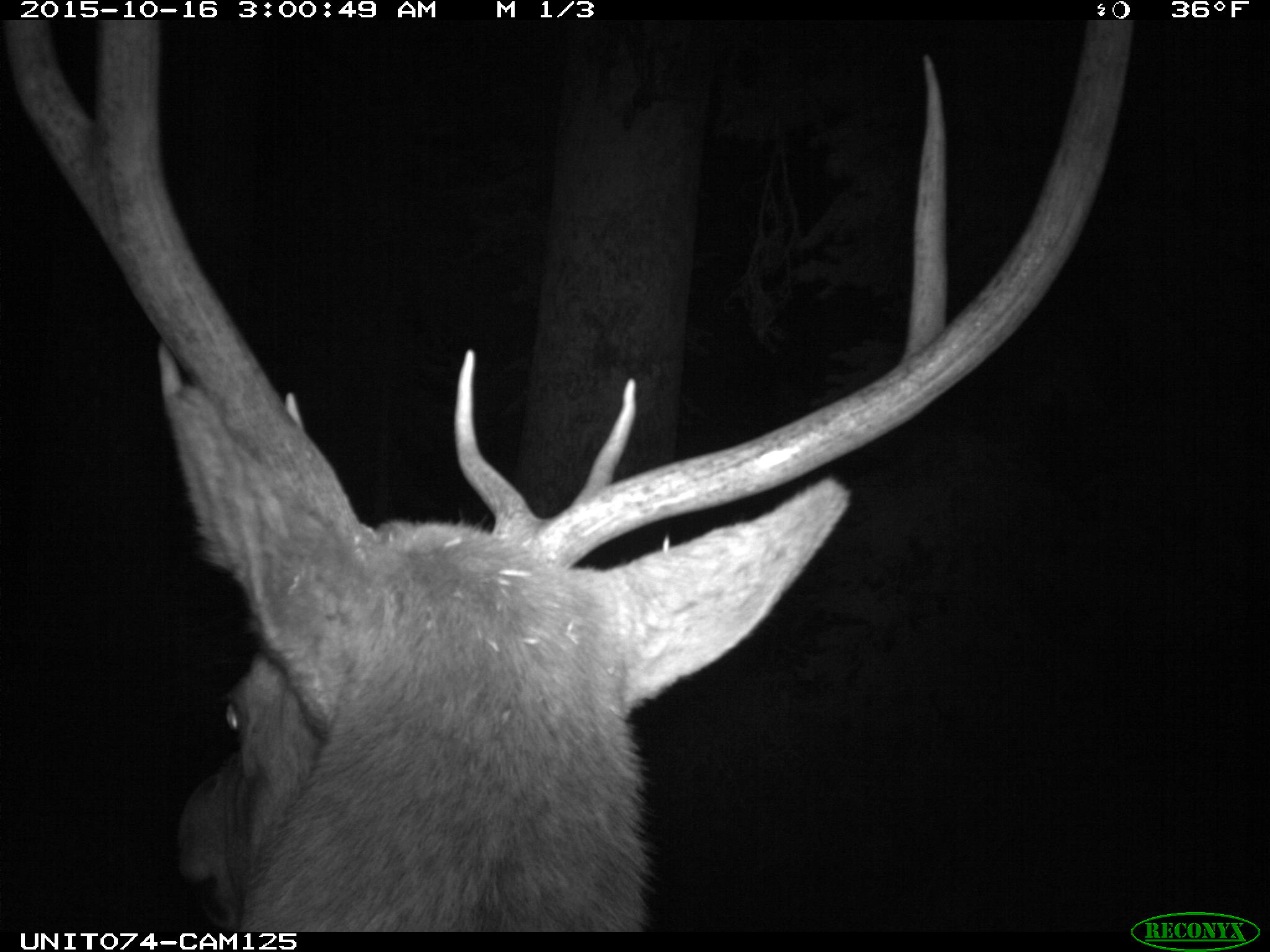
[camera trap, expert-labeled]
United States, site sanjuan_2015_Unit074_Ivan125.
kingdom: Animalia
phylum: Chordata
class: Mammalia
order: Artiodactyla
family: Cervidae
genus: Cervus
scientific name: Cervus elaphus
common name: red deer